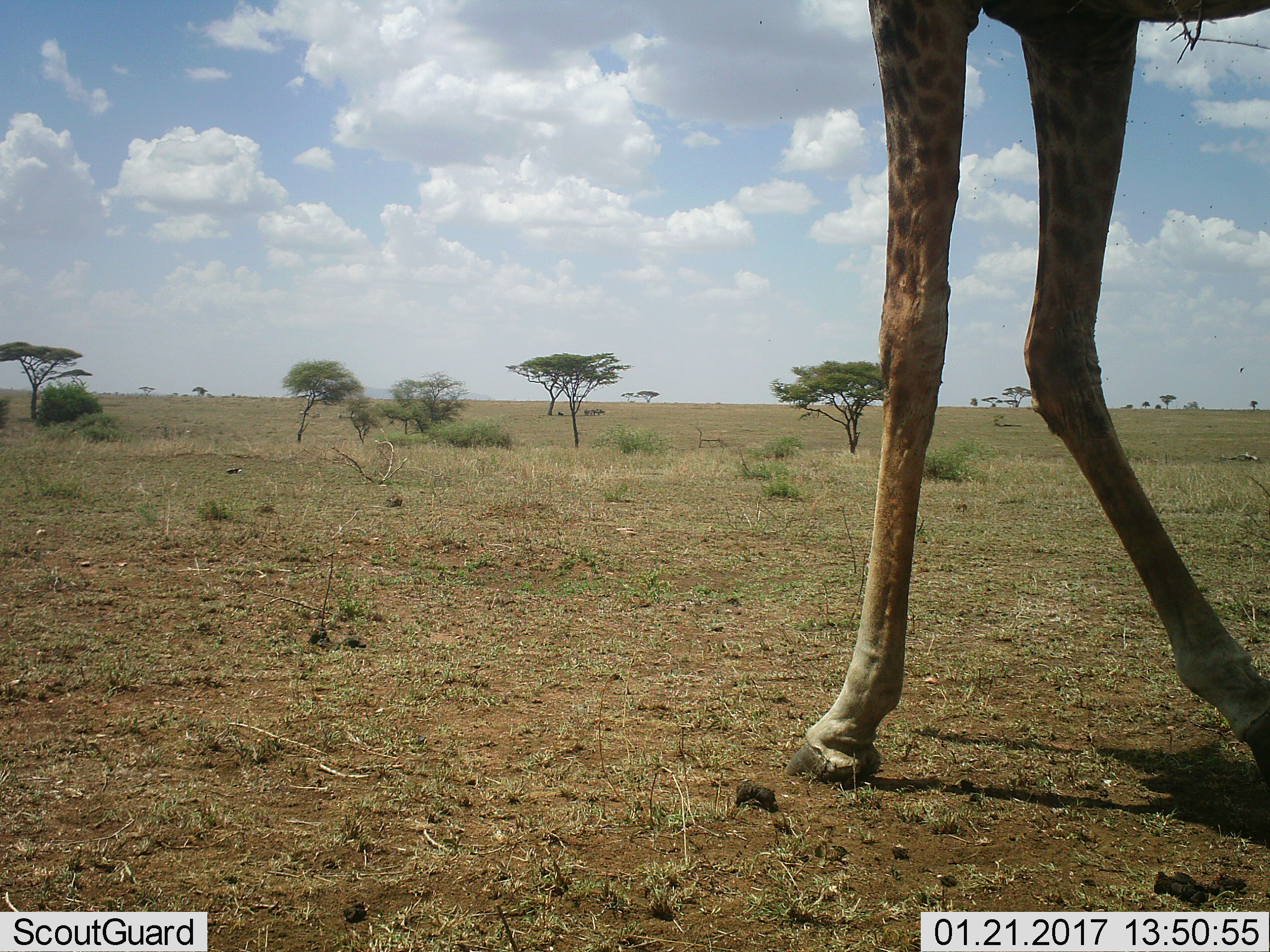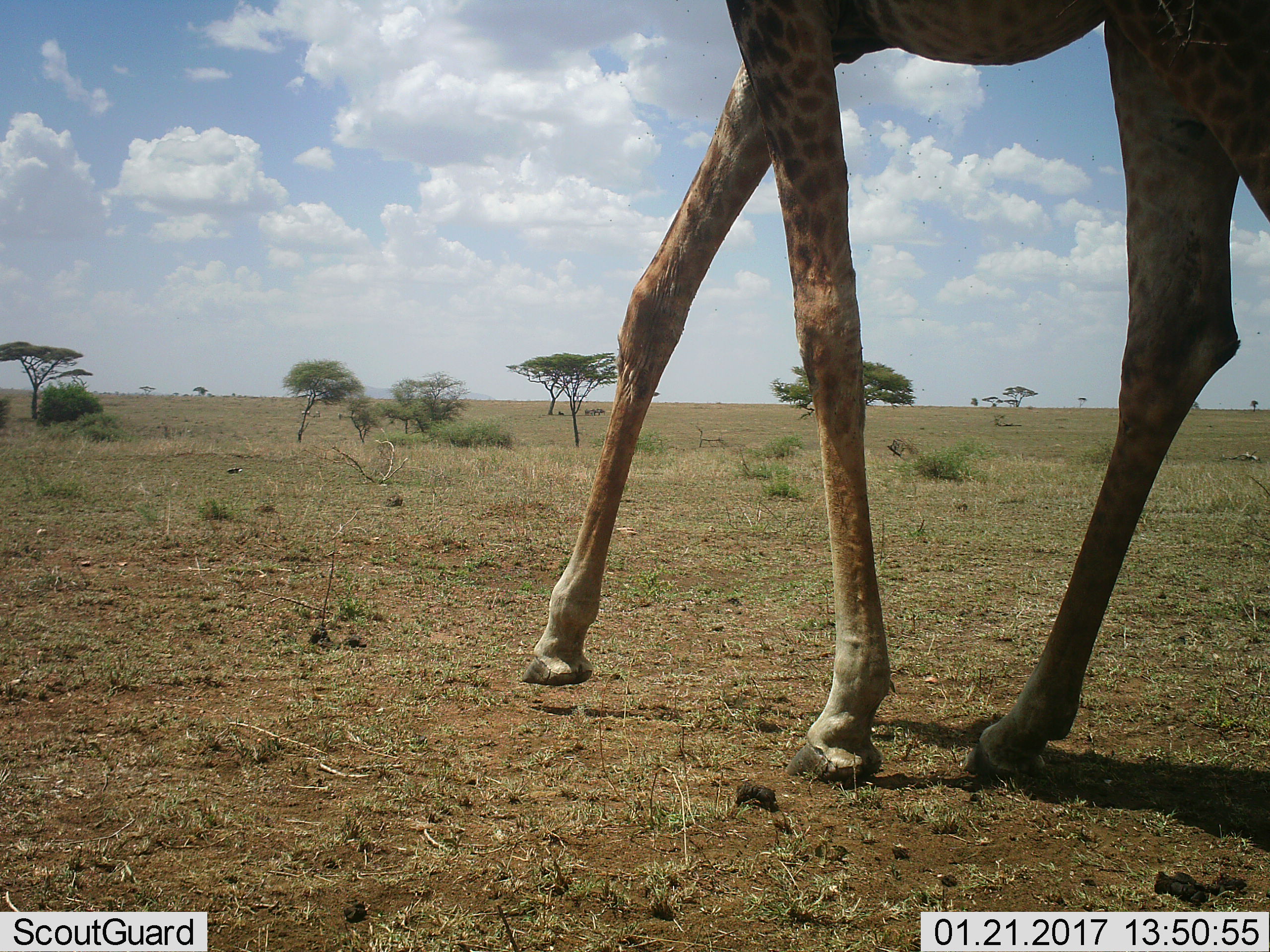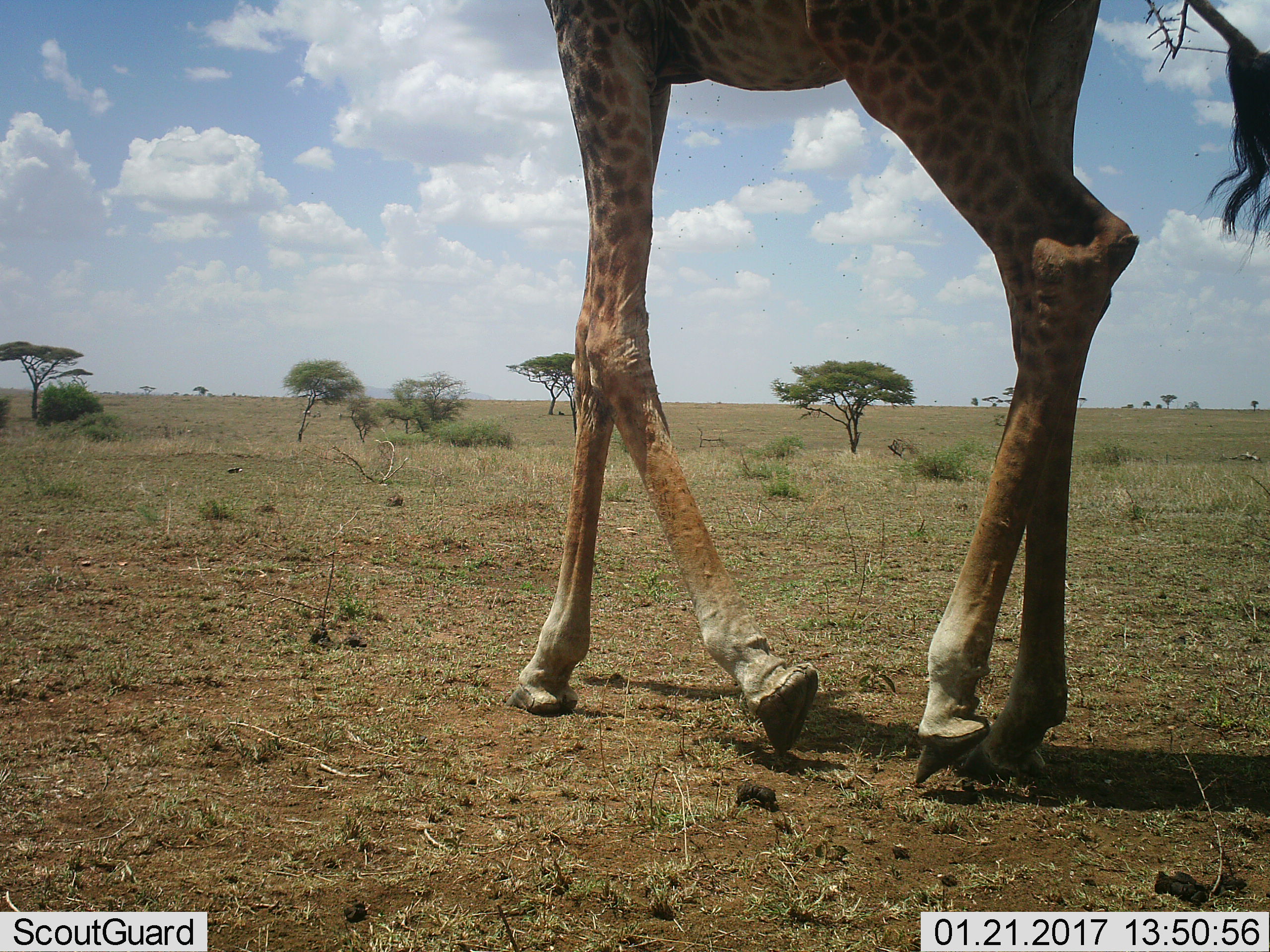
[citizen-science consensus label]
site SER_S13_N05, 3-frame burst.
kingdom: Animalia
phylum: Chordata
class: Mammalia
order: Artiodactyla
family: Giraffidae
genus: Giraffa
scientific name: Giraffa camelopardalis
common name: giraffe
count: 1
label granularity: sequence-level